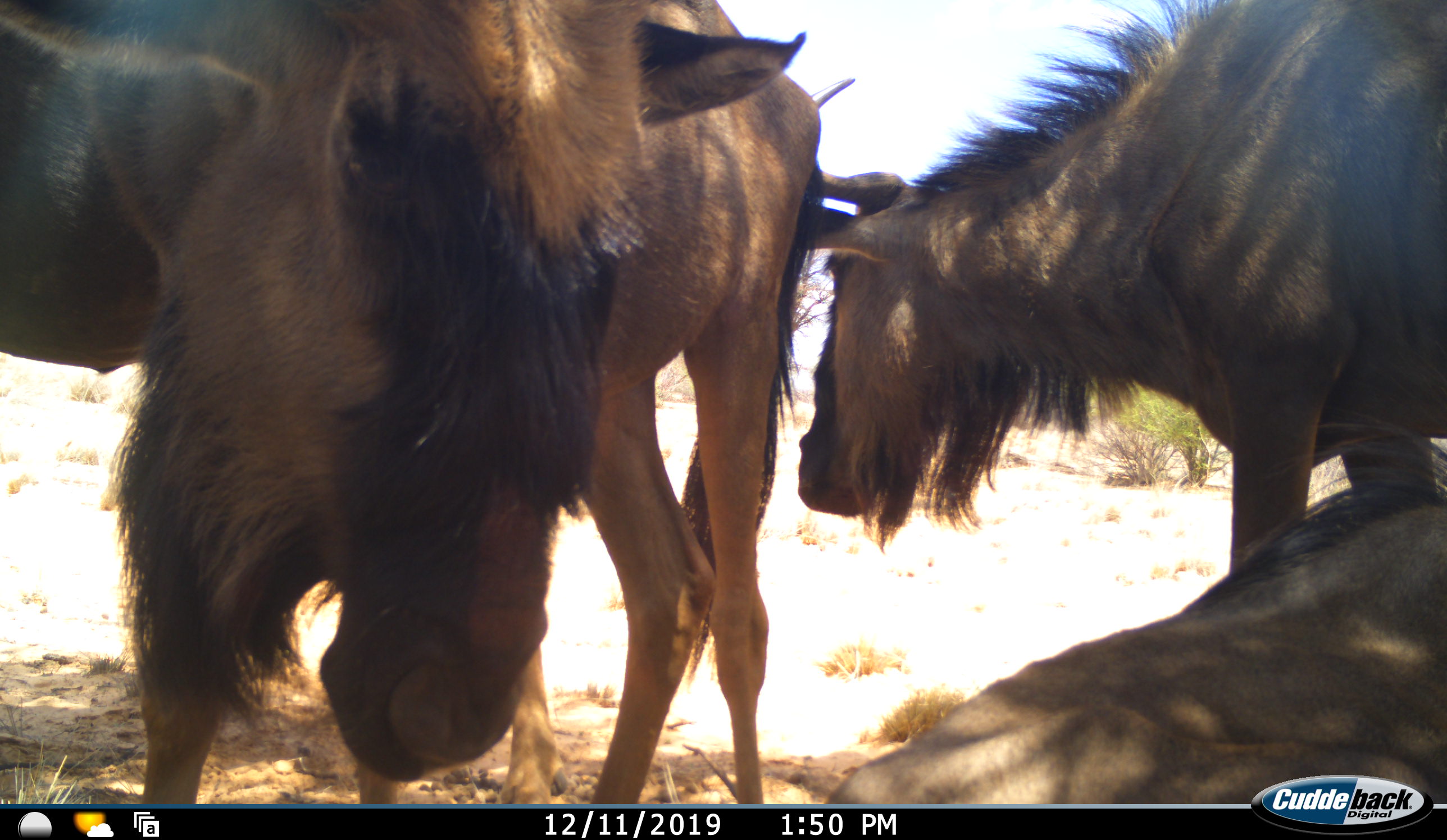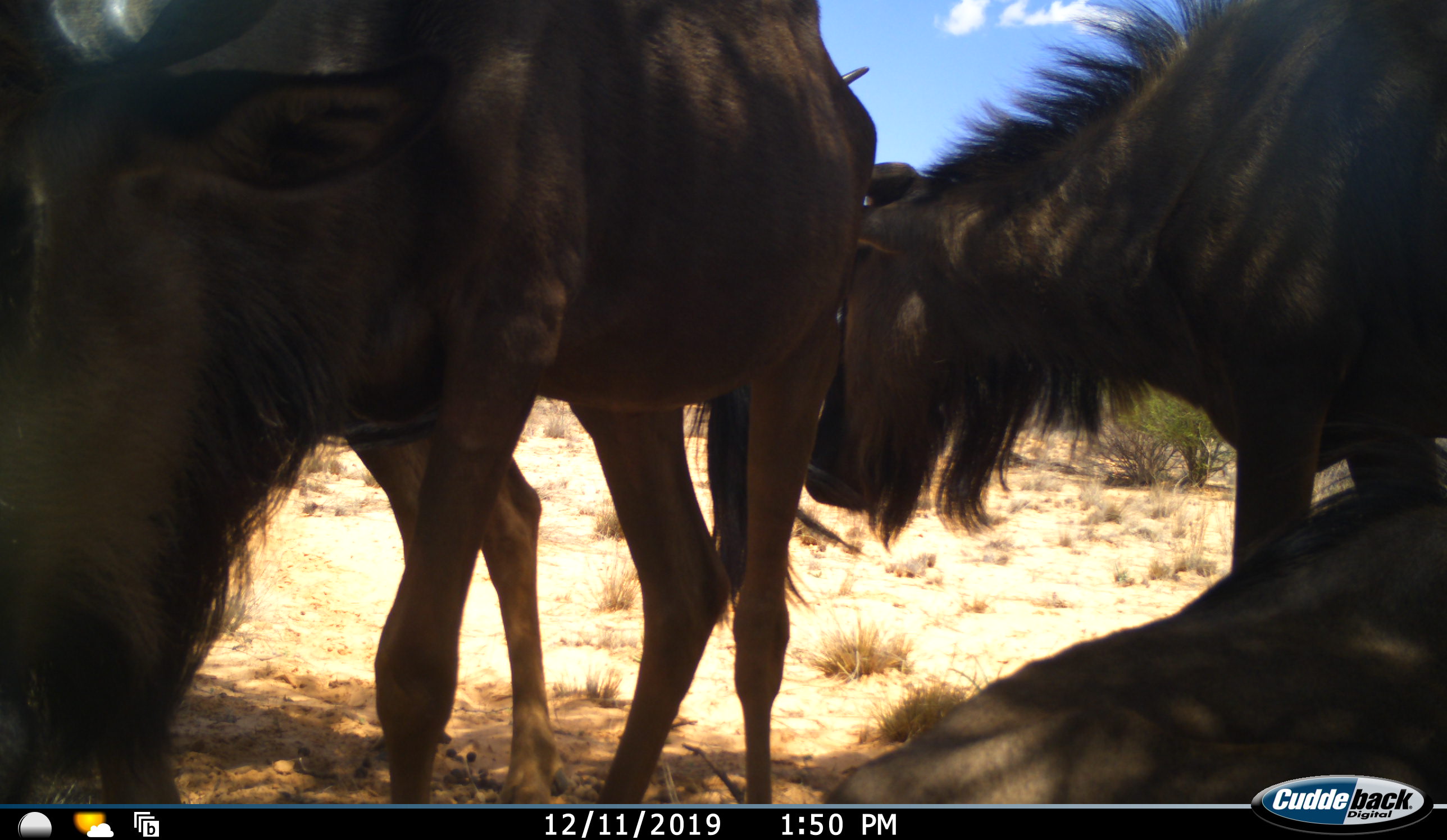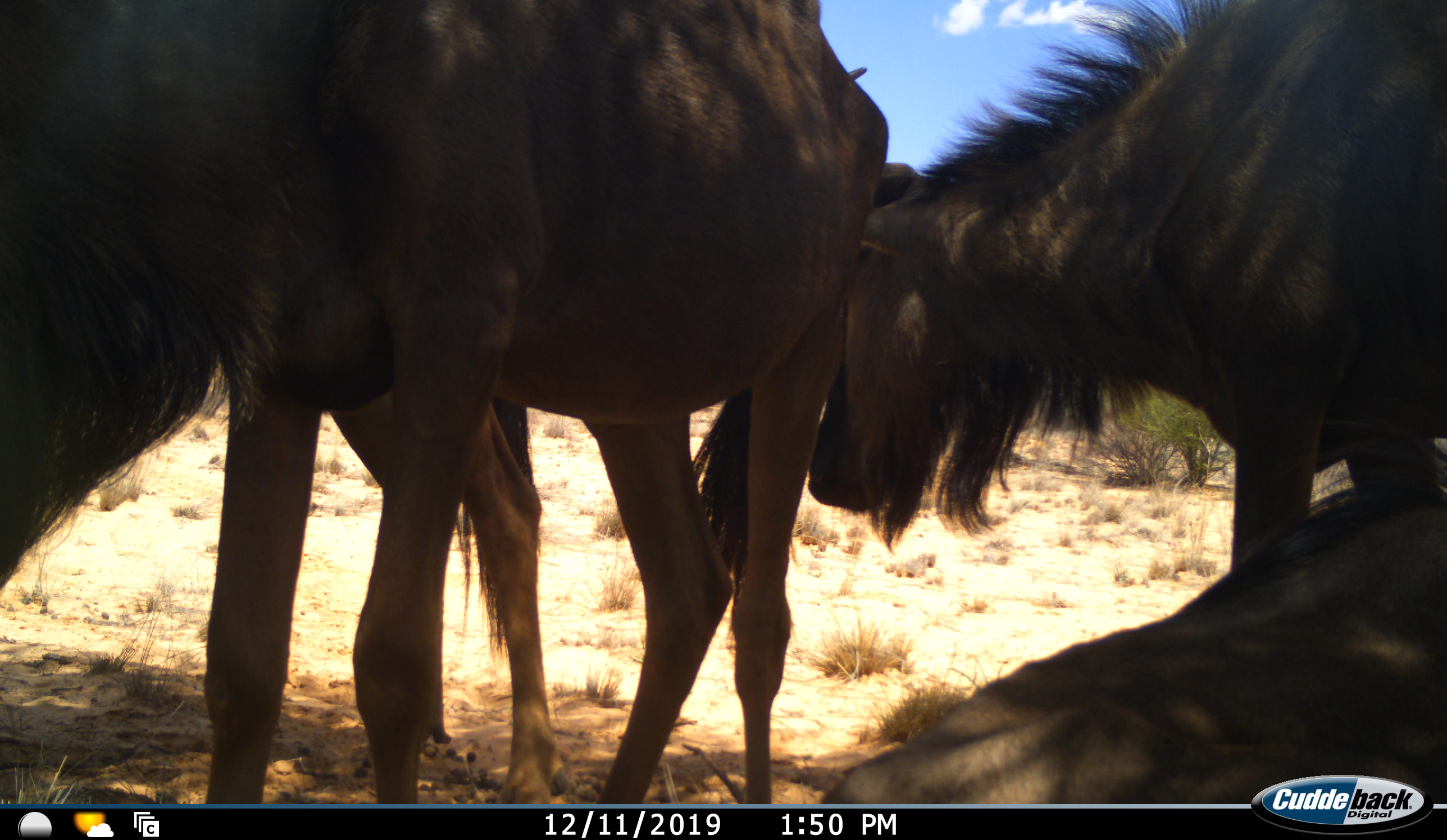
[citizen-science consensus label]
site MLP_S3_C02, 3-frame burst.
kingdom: Animalia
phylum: Chordata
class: Mammalia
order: Artiodactyla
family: Bovidae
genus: Connochaetes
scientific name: Connochaetes taurinus taurinus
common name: blue wildebeest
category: wildebeestblue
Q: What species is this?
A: Wildebeestblue (blue wildebeest) (Connochaetes taurinus taurinus).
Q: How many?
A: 4.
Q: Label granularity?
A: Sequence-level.